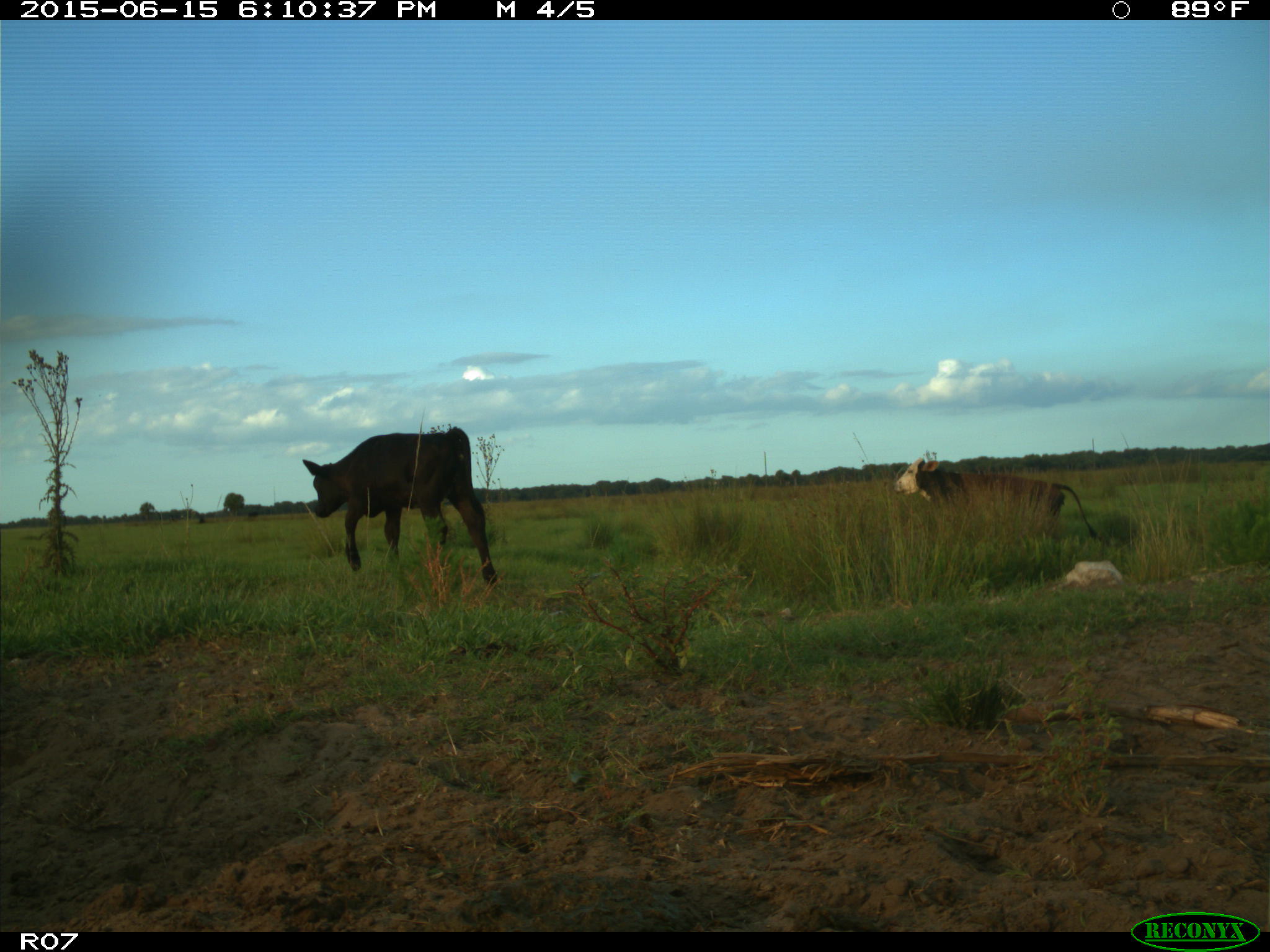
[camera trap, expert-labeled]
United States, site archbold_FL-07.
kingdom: Animalia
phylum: Chordata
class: Mammalia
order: Artiodactyla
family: Bovidae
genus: Bos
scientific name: Bos taurus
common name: domestic cow